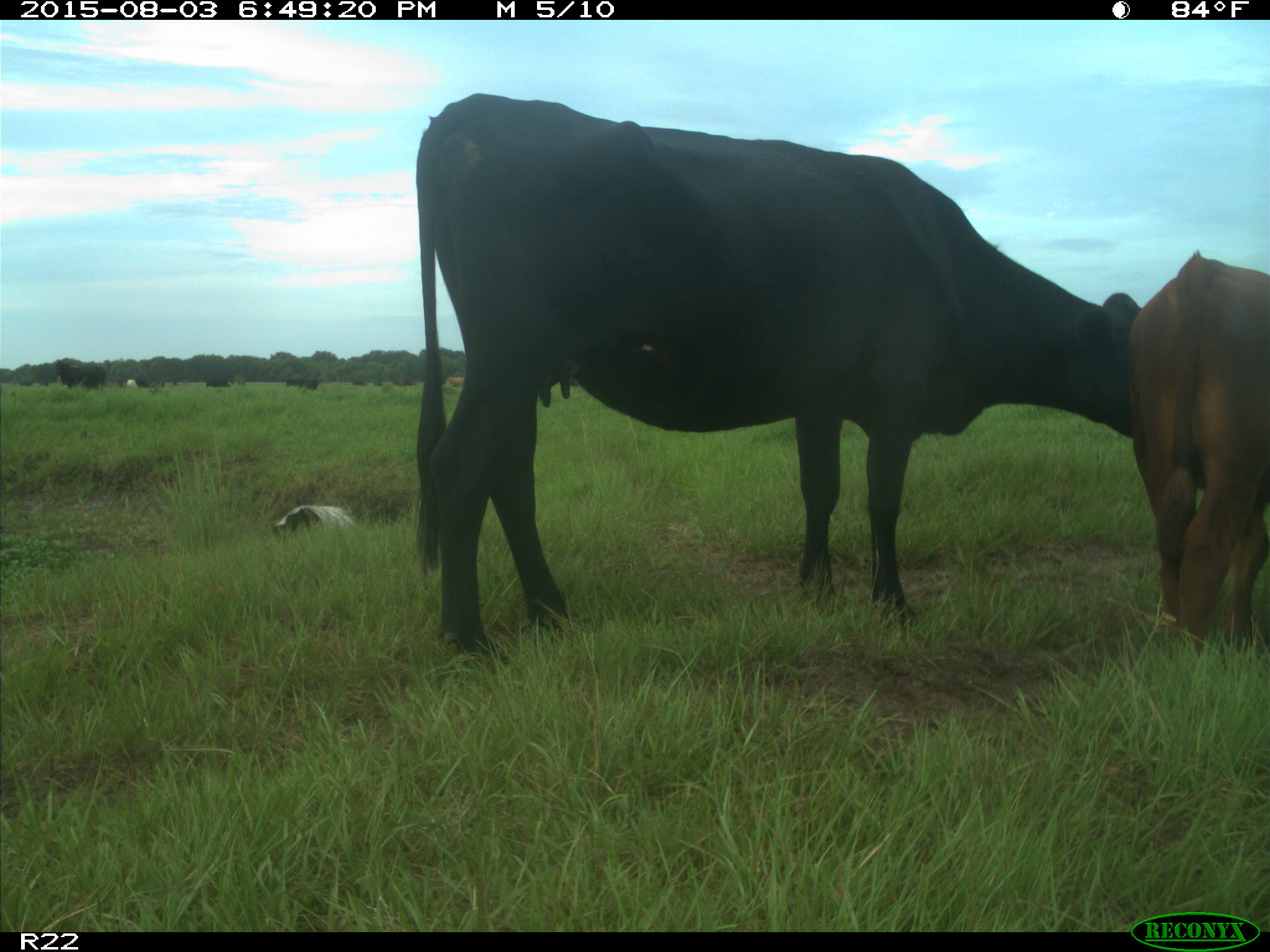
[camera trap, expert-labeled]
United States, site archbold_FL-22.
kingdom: Animalia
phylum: Chordata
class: Mammalia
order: Artiodactyla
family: Bovidae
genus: Bos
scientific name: Bos taurus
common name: domestic cow